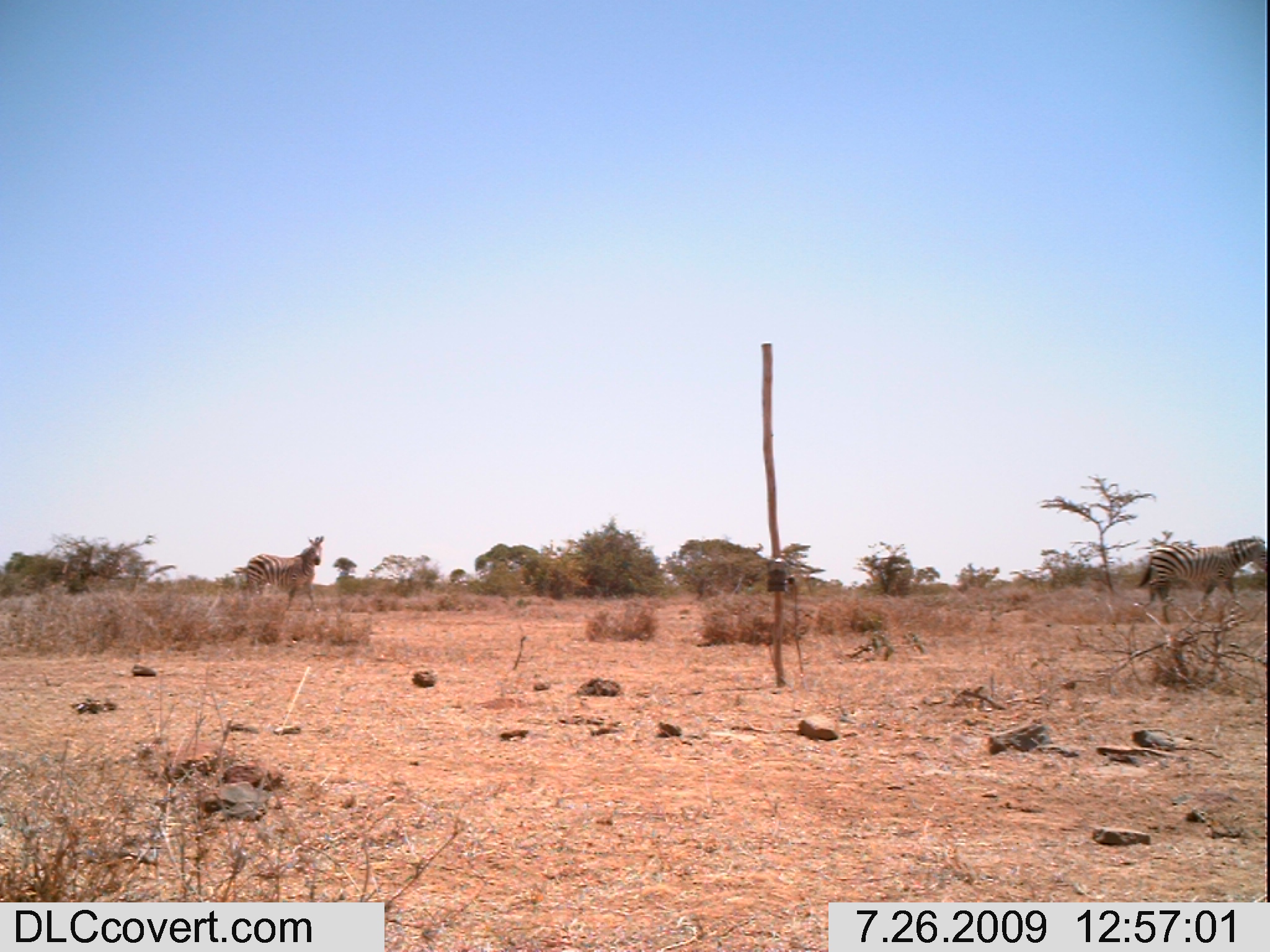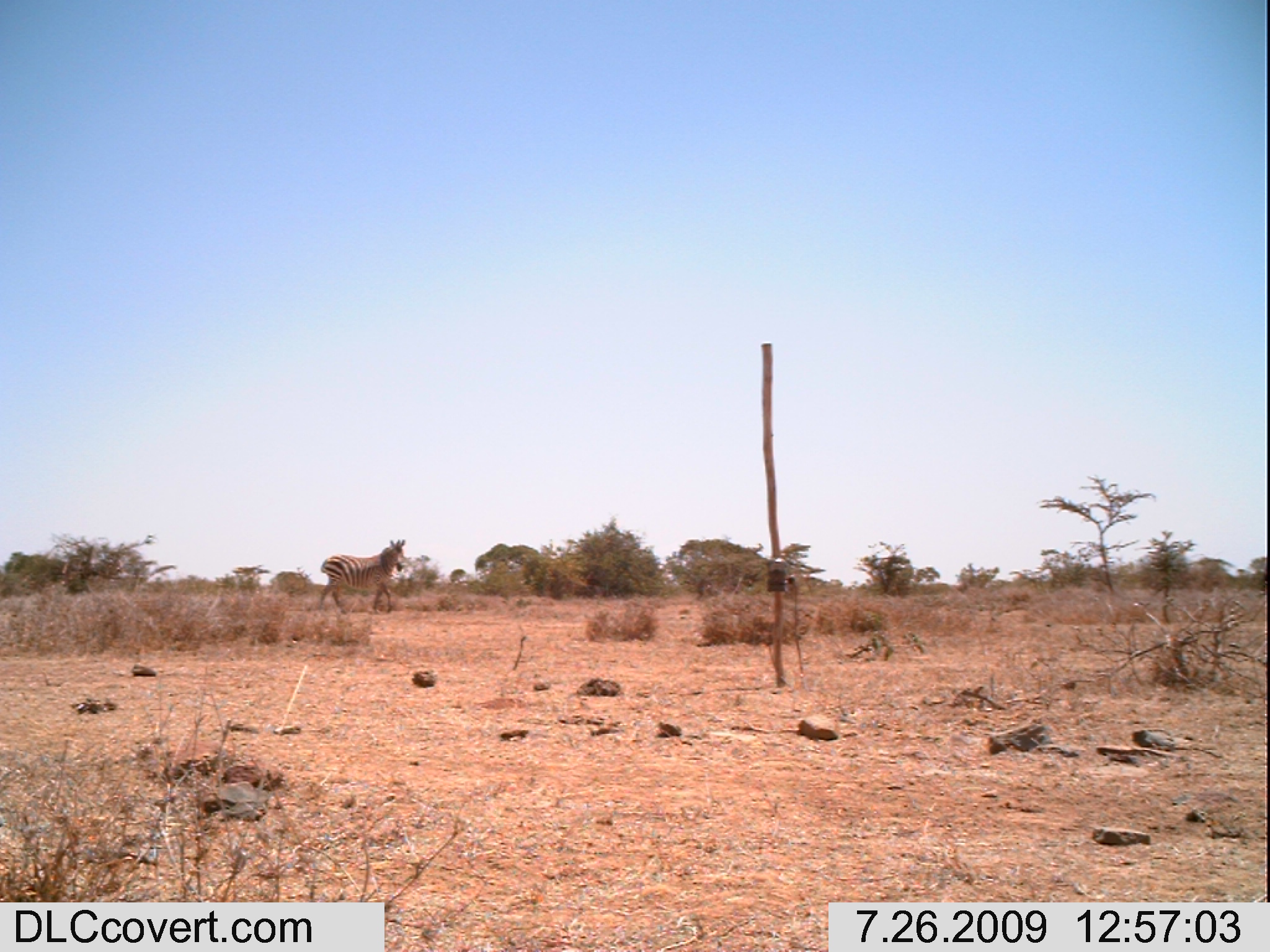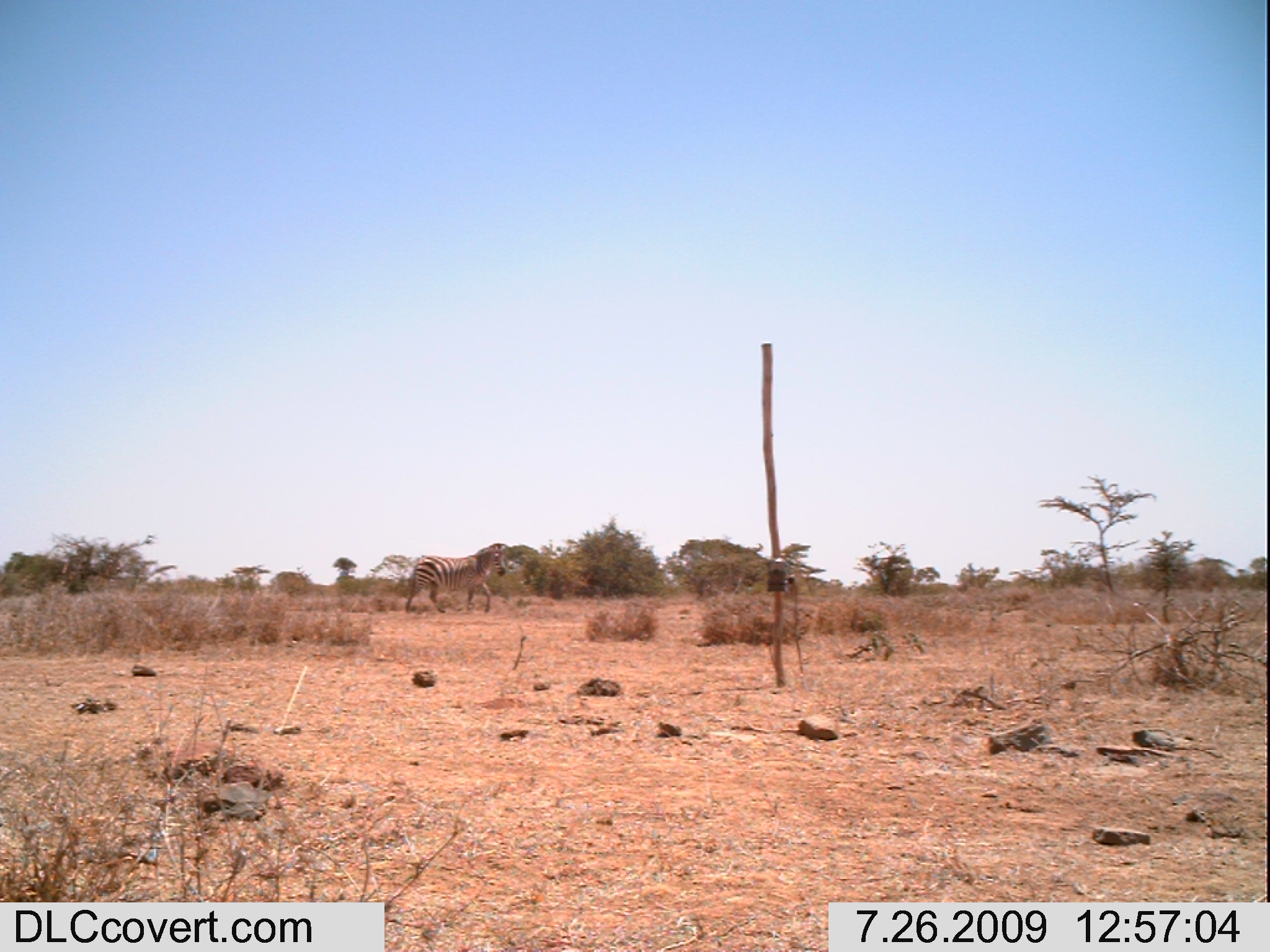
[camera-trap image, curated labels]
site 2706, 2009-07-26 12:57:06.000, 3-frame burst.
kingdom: Animalia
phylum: Chordata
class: Mammalia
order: Perissodactyla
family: Equidae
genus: Equus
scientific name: Equus quagga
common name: plains zebra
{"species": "Equus quagga (plains zebra)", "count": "2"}